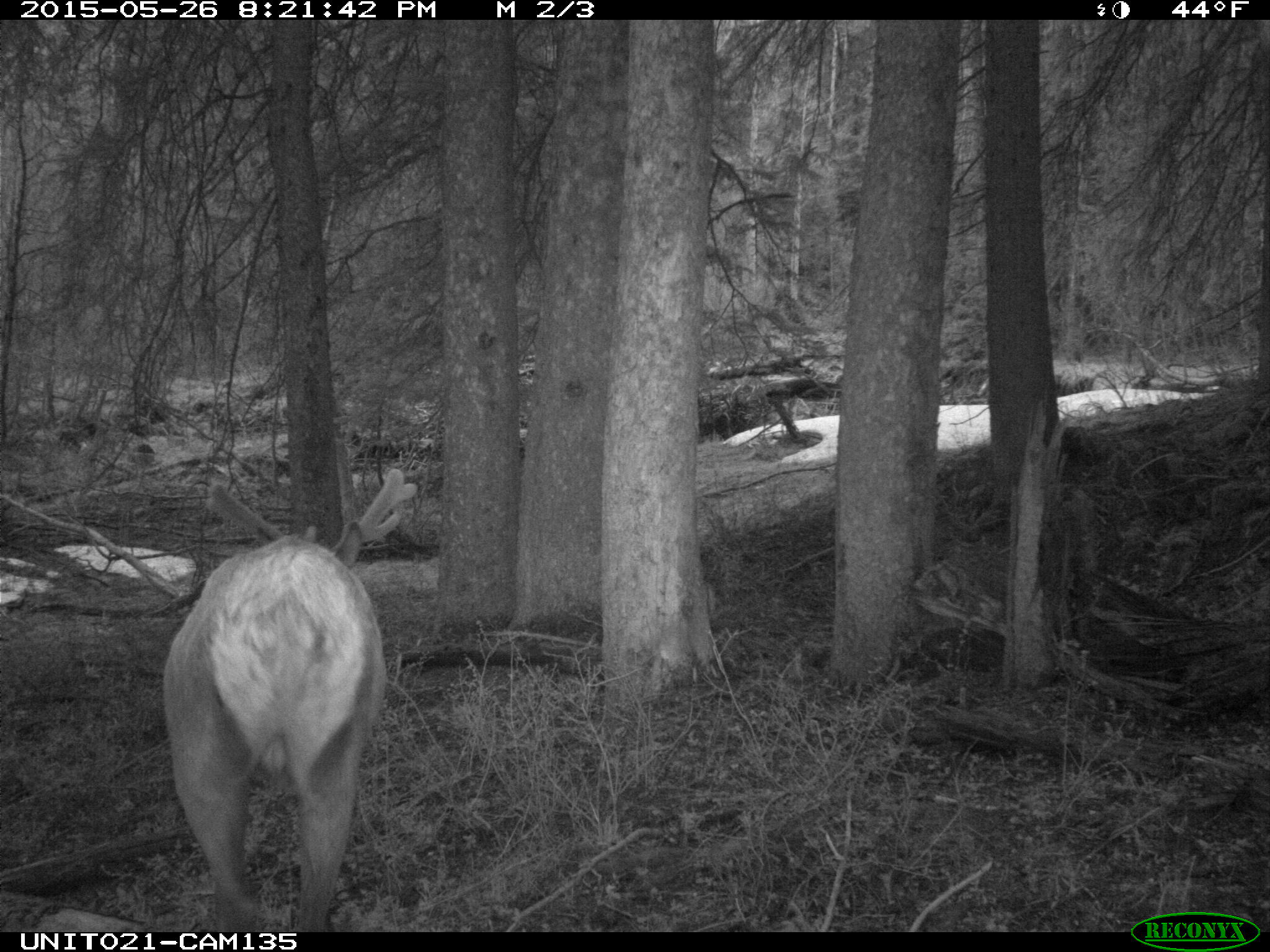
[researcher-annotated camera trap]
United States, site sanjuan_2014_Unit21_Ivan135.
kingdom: Animalia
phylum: Chordata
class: Mammalia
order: Artiodactyla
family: Cervidae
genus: Cervus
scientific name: Cervus elaphus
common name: red deer